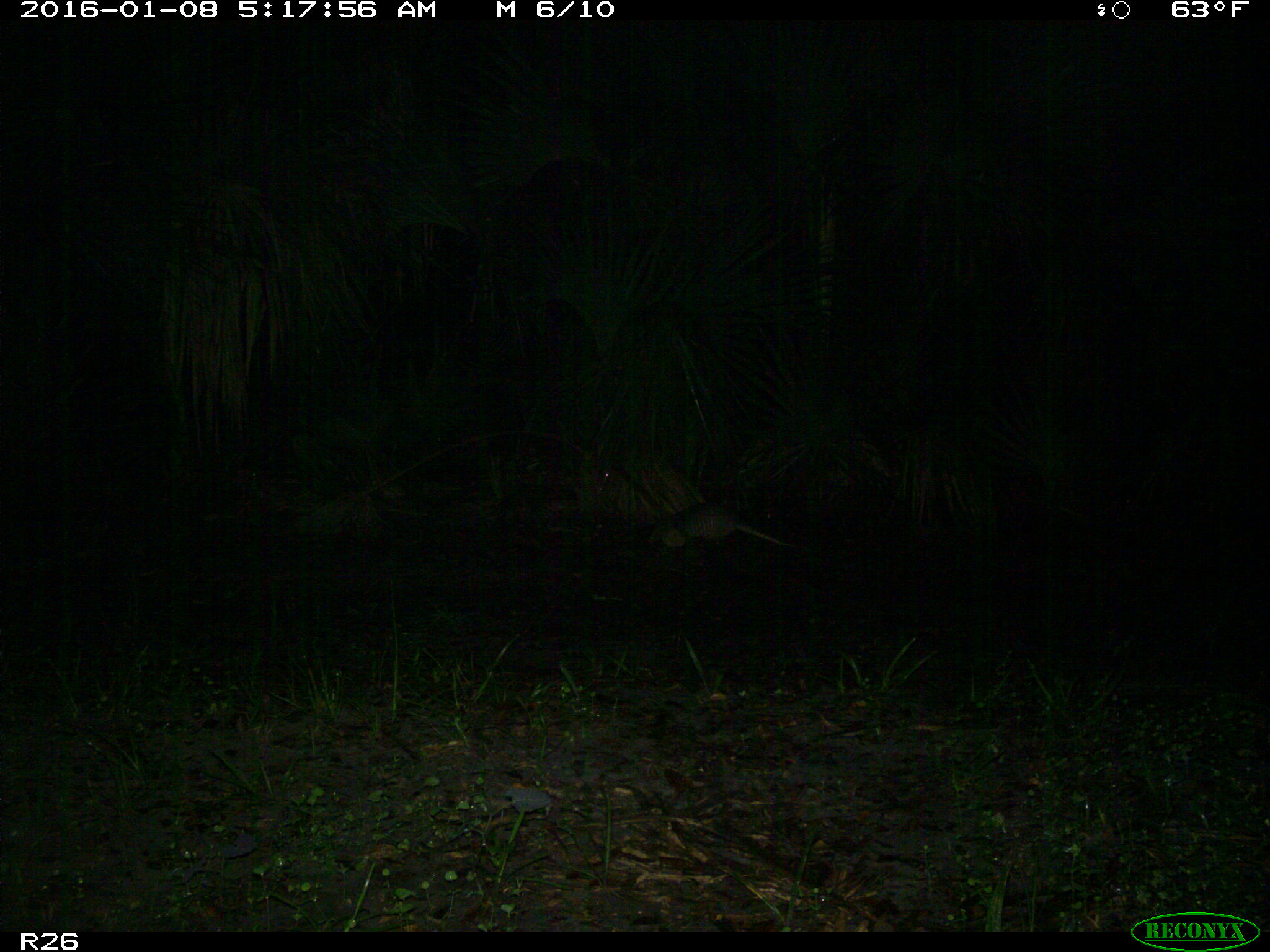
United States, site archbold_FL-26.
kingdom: Animalia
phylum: Chordata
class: Mammalia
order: Cingulata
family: Dasypodidae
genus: Dasypus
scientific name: Dasypus novemcinctus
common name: nine-banded armadillo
Dasypus novemcinctus (nine-banded armadillo).